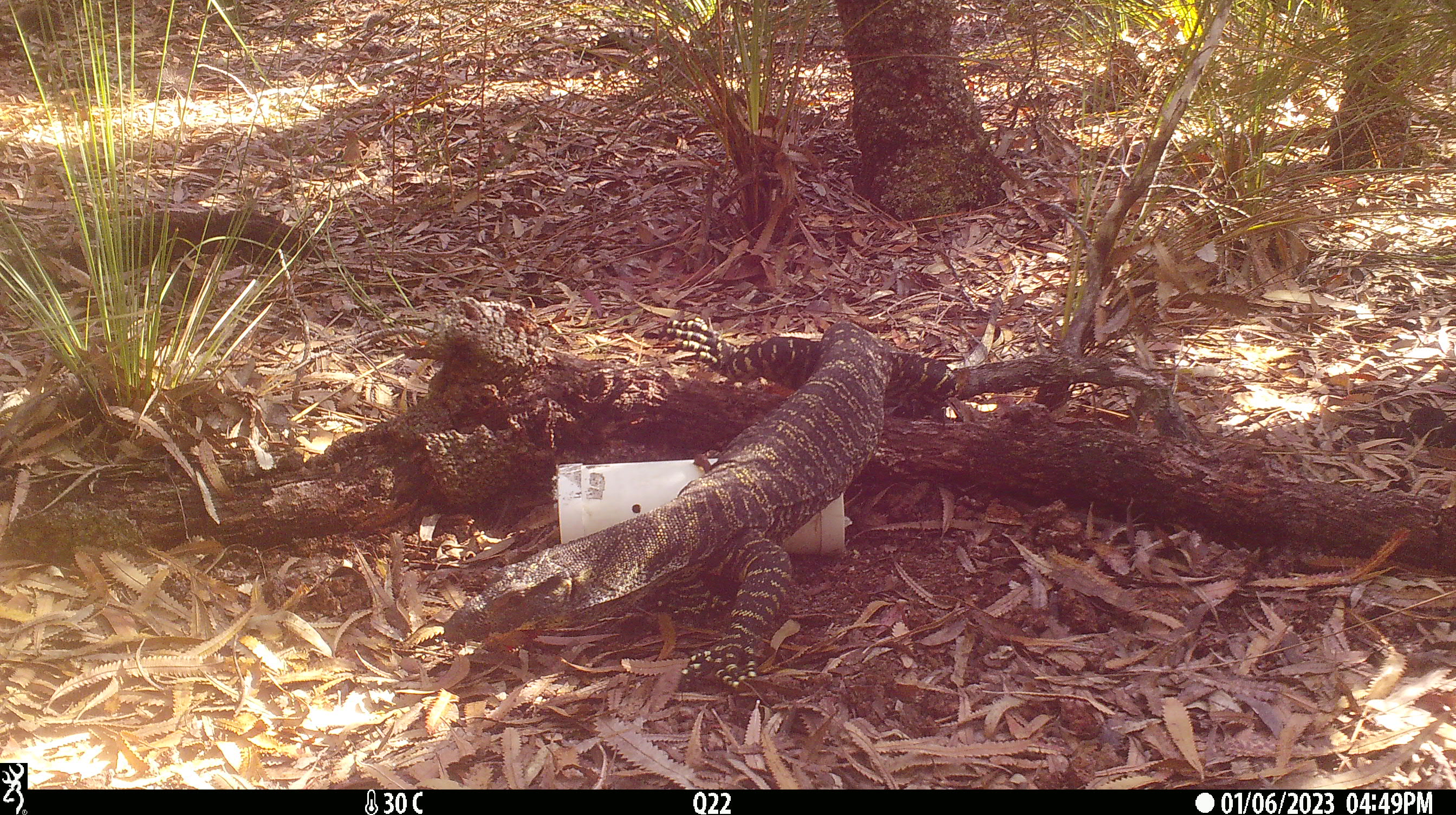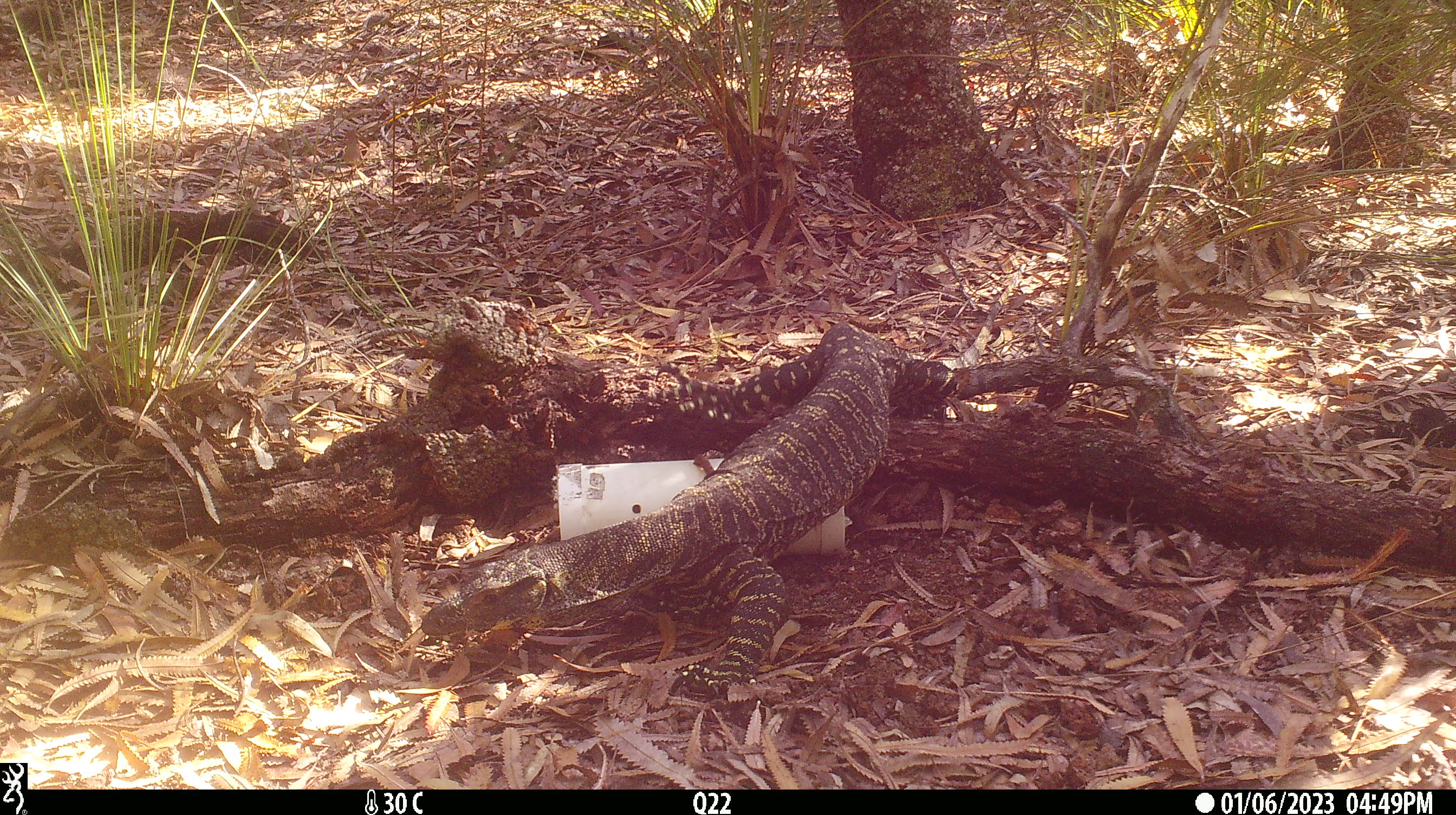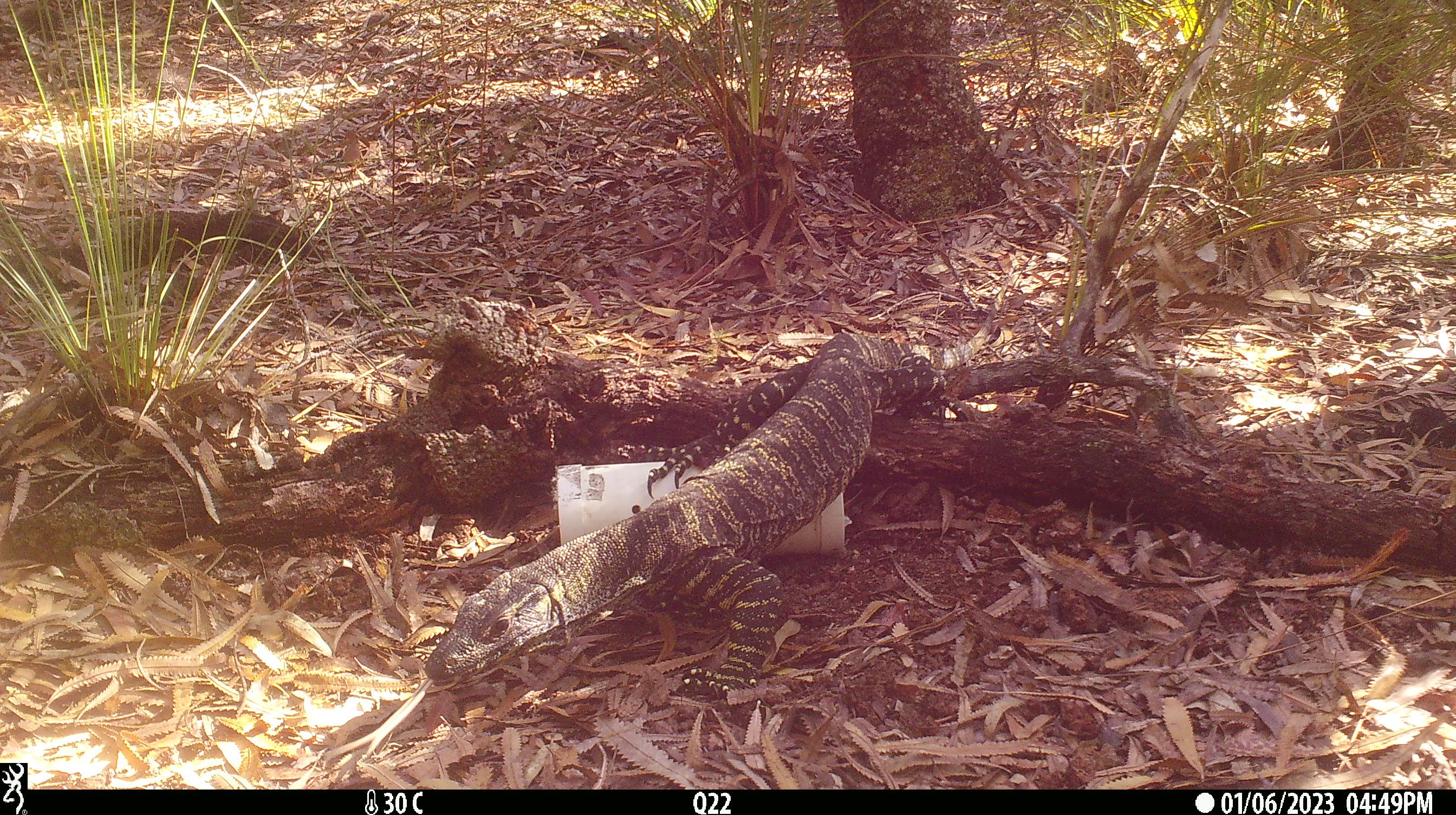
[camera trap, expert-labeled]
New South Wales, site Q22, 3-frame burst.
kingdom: Animalia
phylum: Chordata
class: Reptilia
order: Squamata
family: Varanidae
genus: Varanus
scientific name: Varanus varius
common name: lace monitor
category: goanna